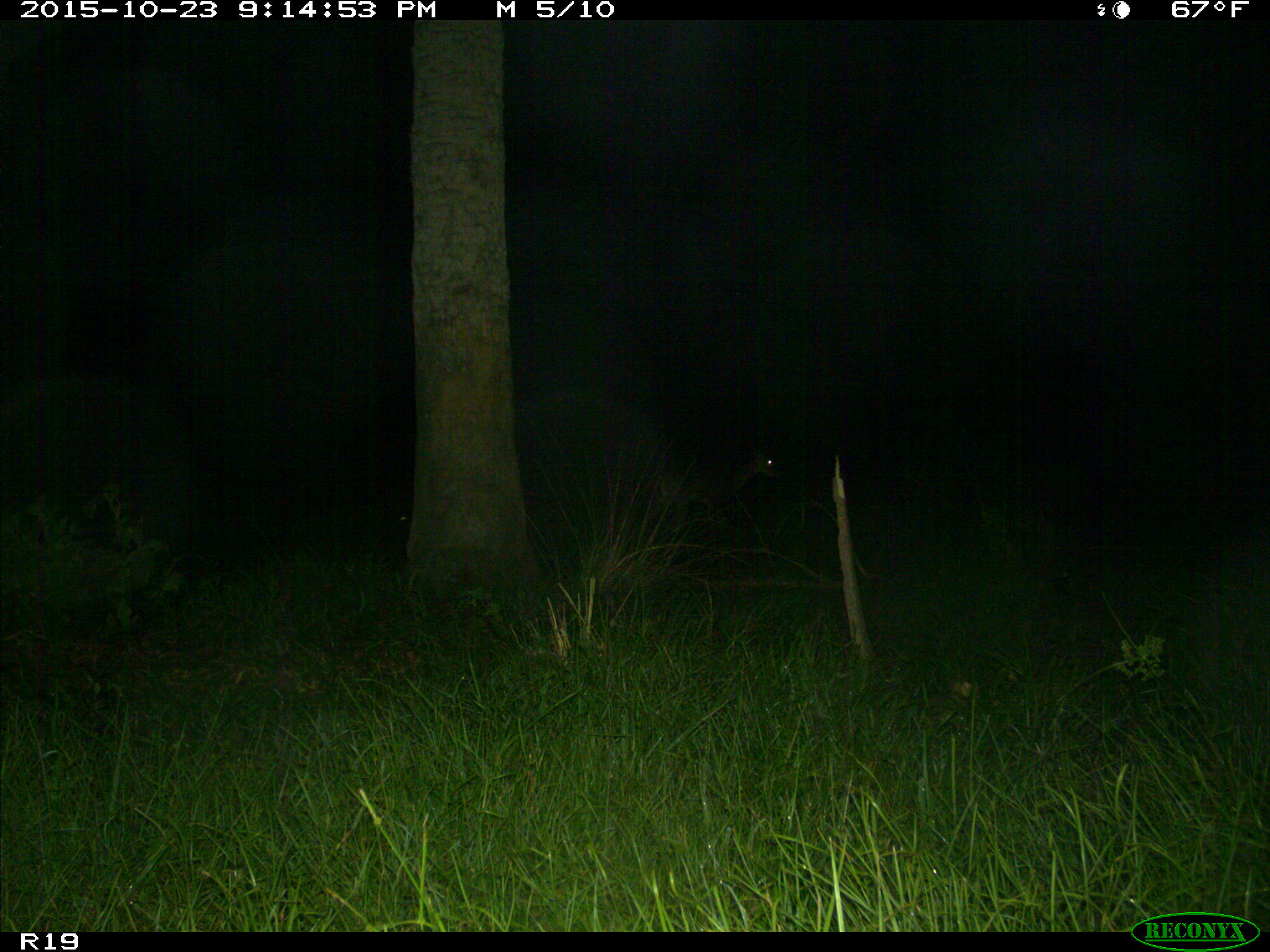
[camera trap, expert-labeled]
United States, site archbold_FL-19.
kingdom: Animalia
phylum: Chordata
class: Mammalia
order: Artiodactyla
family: Cervidae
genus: Odocoileus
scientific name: Odocoileus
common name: deer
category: unidentified deer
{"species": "unidentified deer (deer) (Odocoileus)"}